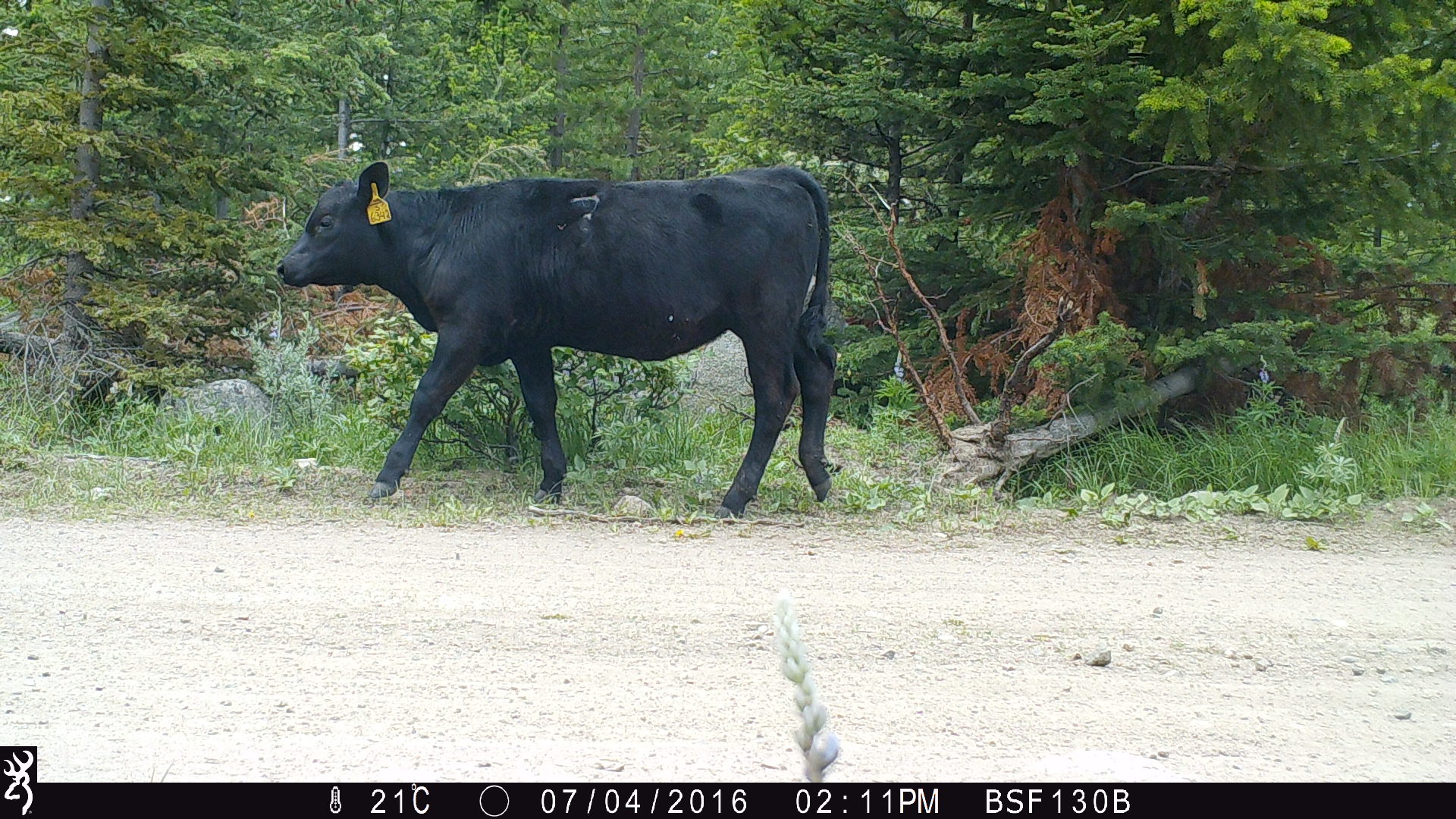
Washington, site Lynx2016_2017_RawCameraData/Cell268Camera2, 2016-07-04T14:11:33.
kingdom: Animalia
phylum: Chordata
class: Mammalia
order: Artiodactyla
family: Bovidae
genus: Bos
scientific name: Bos taurus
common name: domestic cattle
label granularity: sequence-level